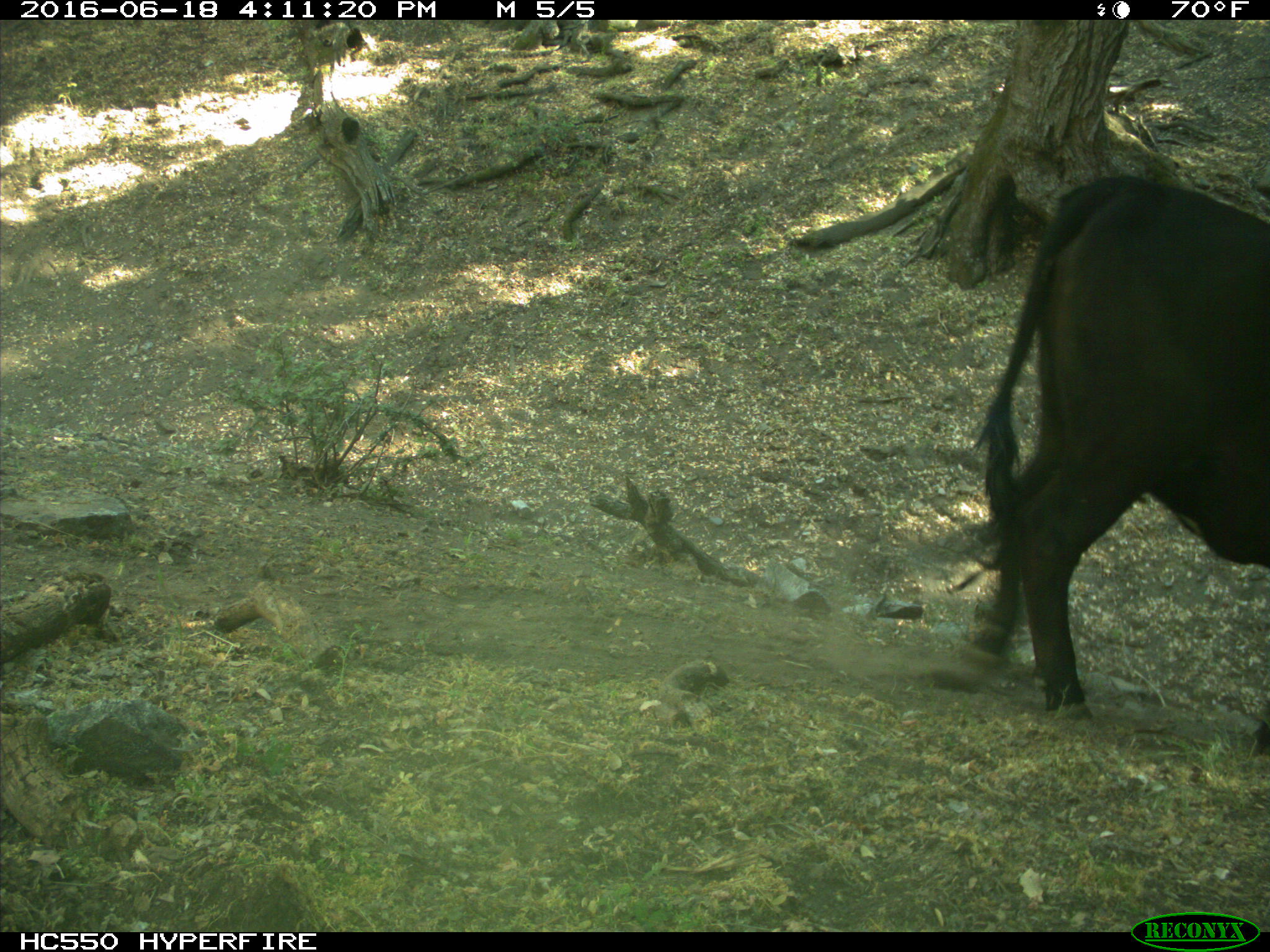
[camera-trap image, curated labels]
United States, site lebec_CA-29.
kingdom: Animalia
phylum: Chordata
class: Mammalia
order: Artiodactyla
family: Bovidae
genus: Bos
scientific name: Bos taurus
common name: domestic cow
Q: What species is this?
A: Bos taurus (domestic cow).